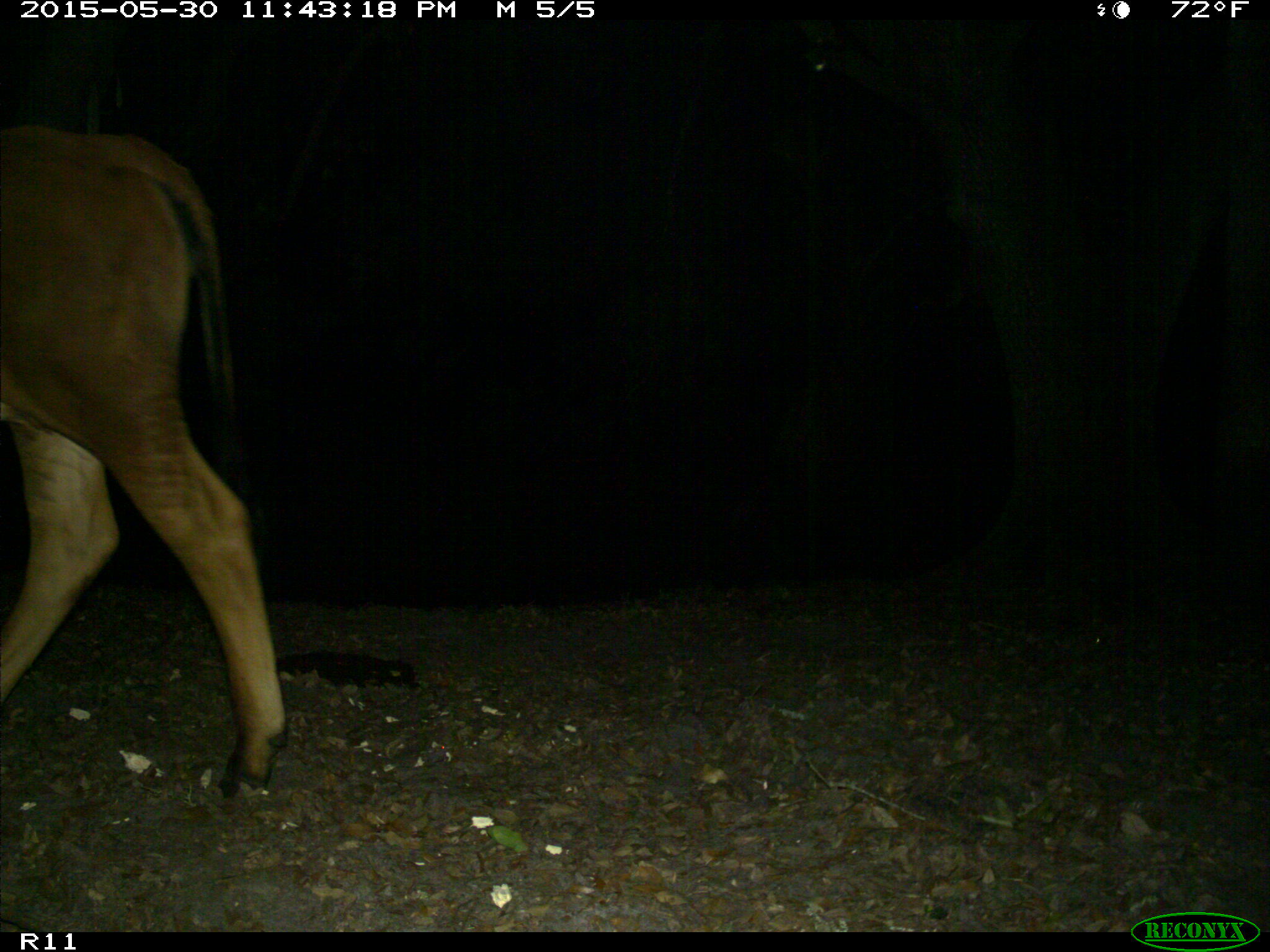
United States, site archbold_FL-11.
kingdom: Animalia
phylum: Chordata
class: Mammalia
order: Artiodactyla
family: Bovidae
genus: Bos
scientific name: Bos taurus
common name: domestic cow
Bos taurus (domestic cow).